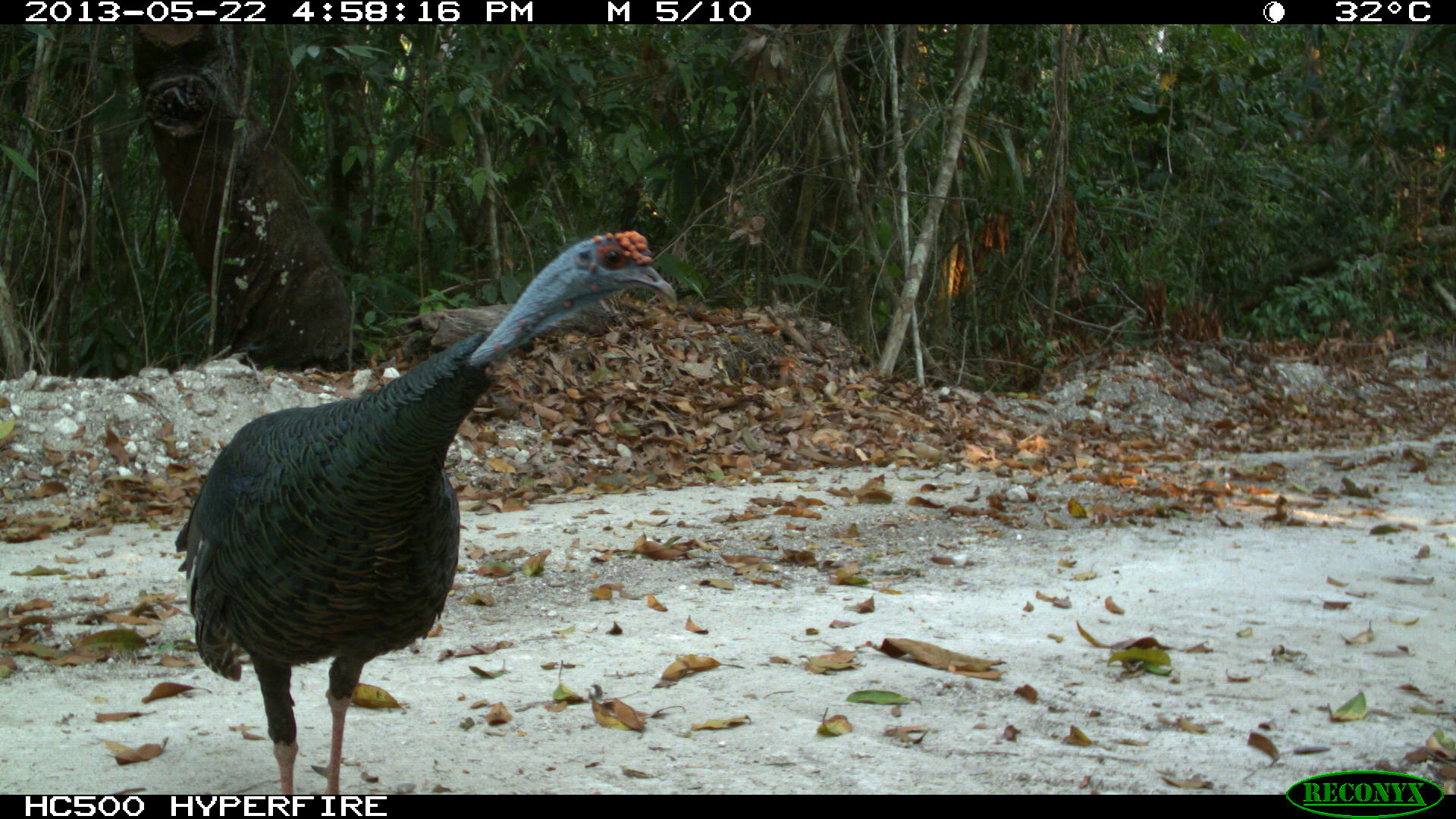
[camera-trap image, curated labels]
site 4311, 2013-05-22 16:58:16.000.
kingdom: Animalia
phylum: Chordata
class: Aves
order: Galliformes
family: Phasianidae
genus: Meleagris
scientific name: Meleagris ocellata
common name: ocellated turkey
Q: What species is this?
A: Meleagris ocellata (ocellated turkey).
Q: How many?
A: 1.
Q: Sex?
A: Male.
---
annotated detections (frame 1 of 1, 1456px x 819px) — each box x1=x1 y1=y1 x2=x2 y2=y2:
meleagris ocellata: x1=174 y1=227 x2=677 y2=795